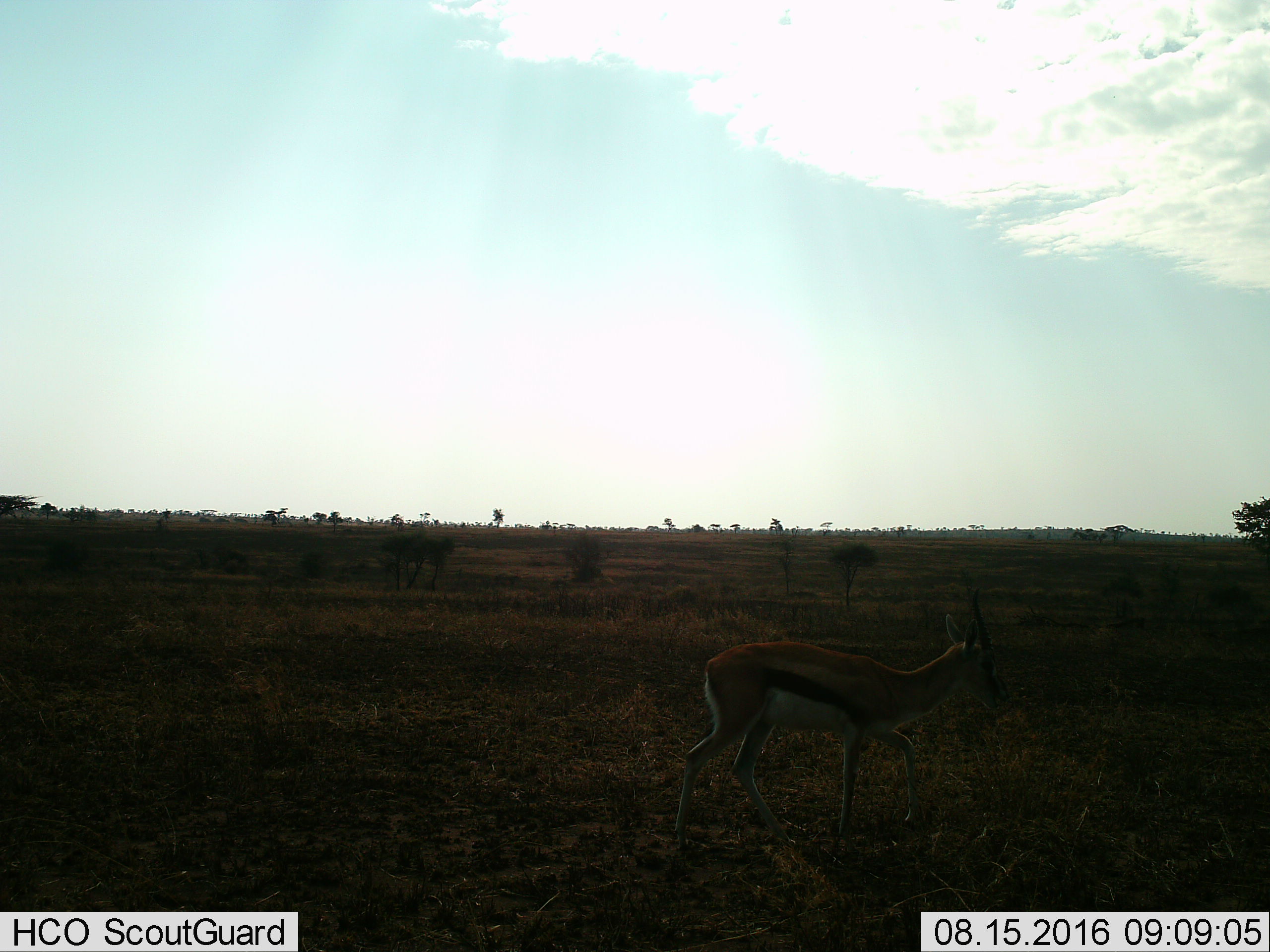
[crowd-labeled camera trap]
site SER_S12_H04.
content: unidentified animal